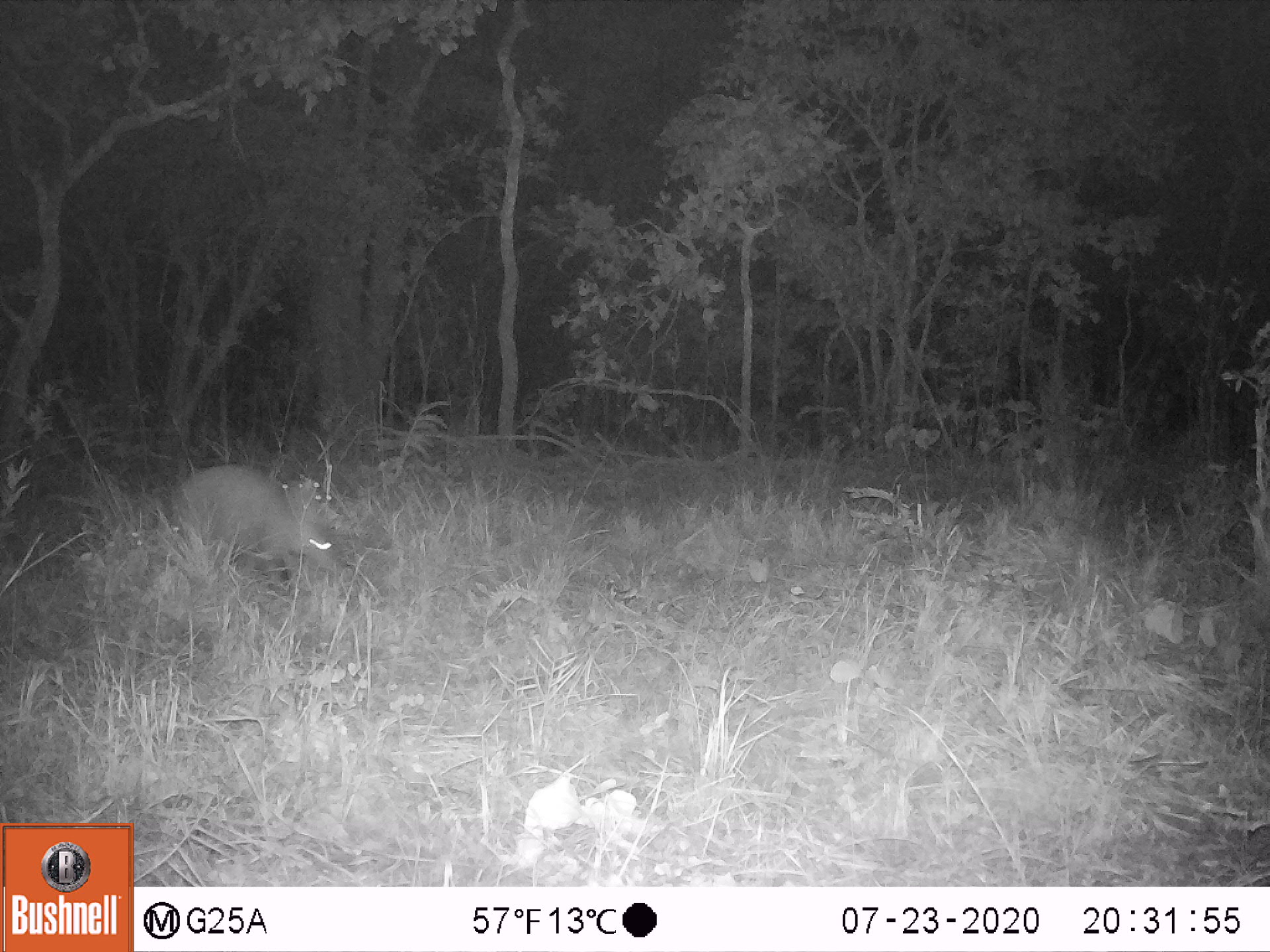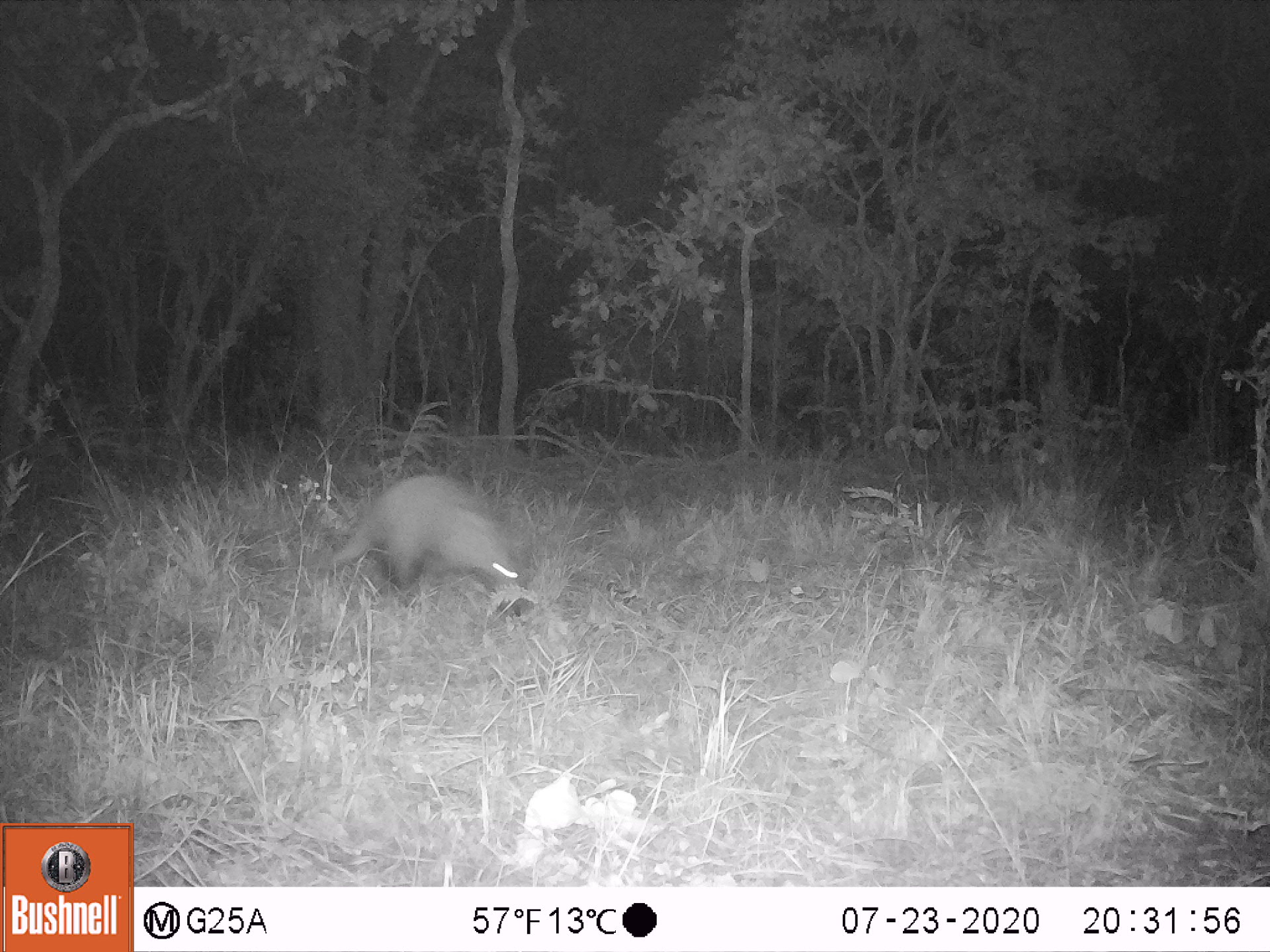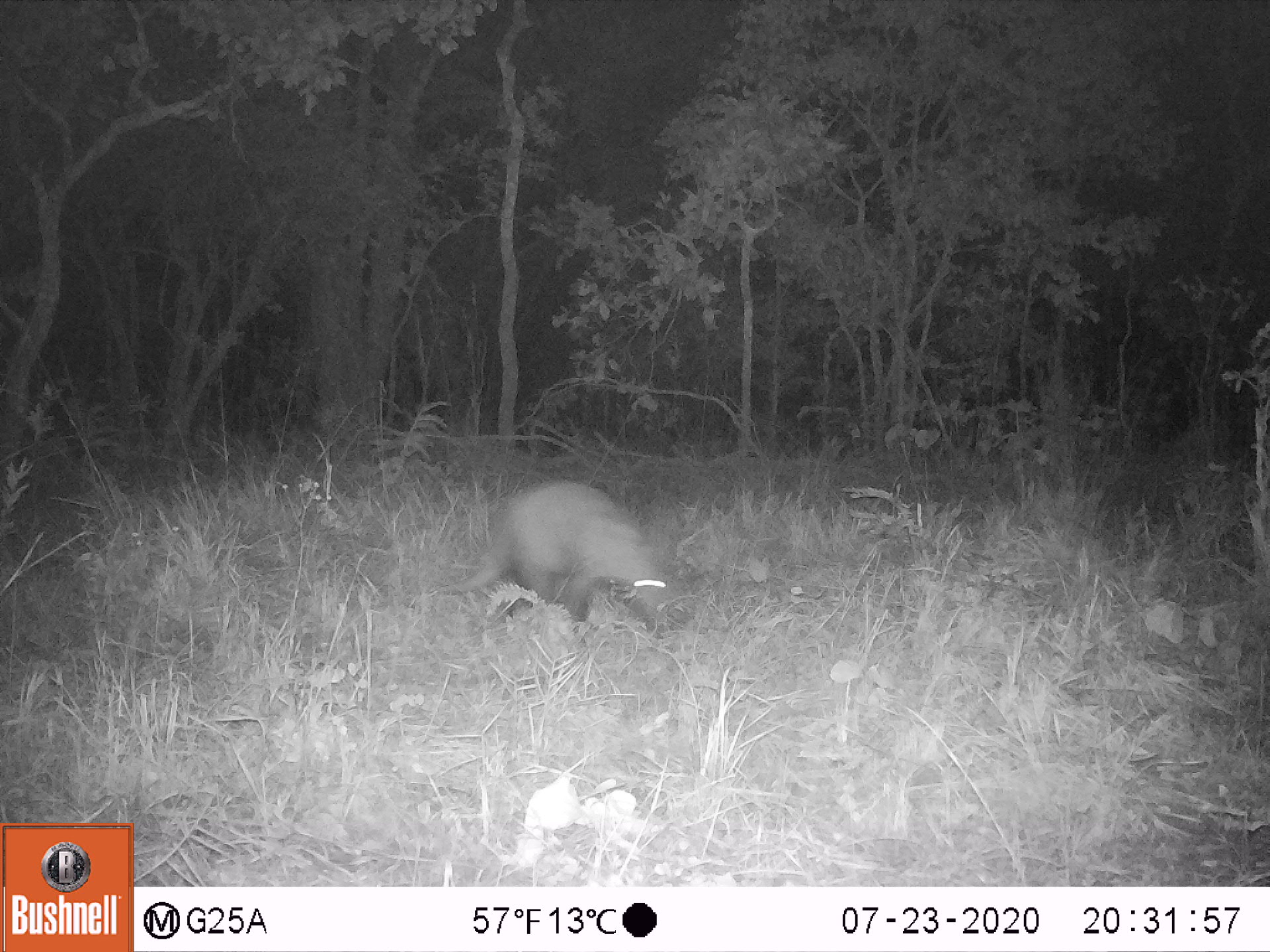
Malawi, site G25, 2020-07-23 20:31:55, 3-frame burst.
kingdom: Animalia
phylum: Chordata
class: Mammalia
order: Tubulidentata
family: Orycteropodidae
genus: Orycteropus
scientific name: Orycteropus afer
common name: aardvark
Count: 1.